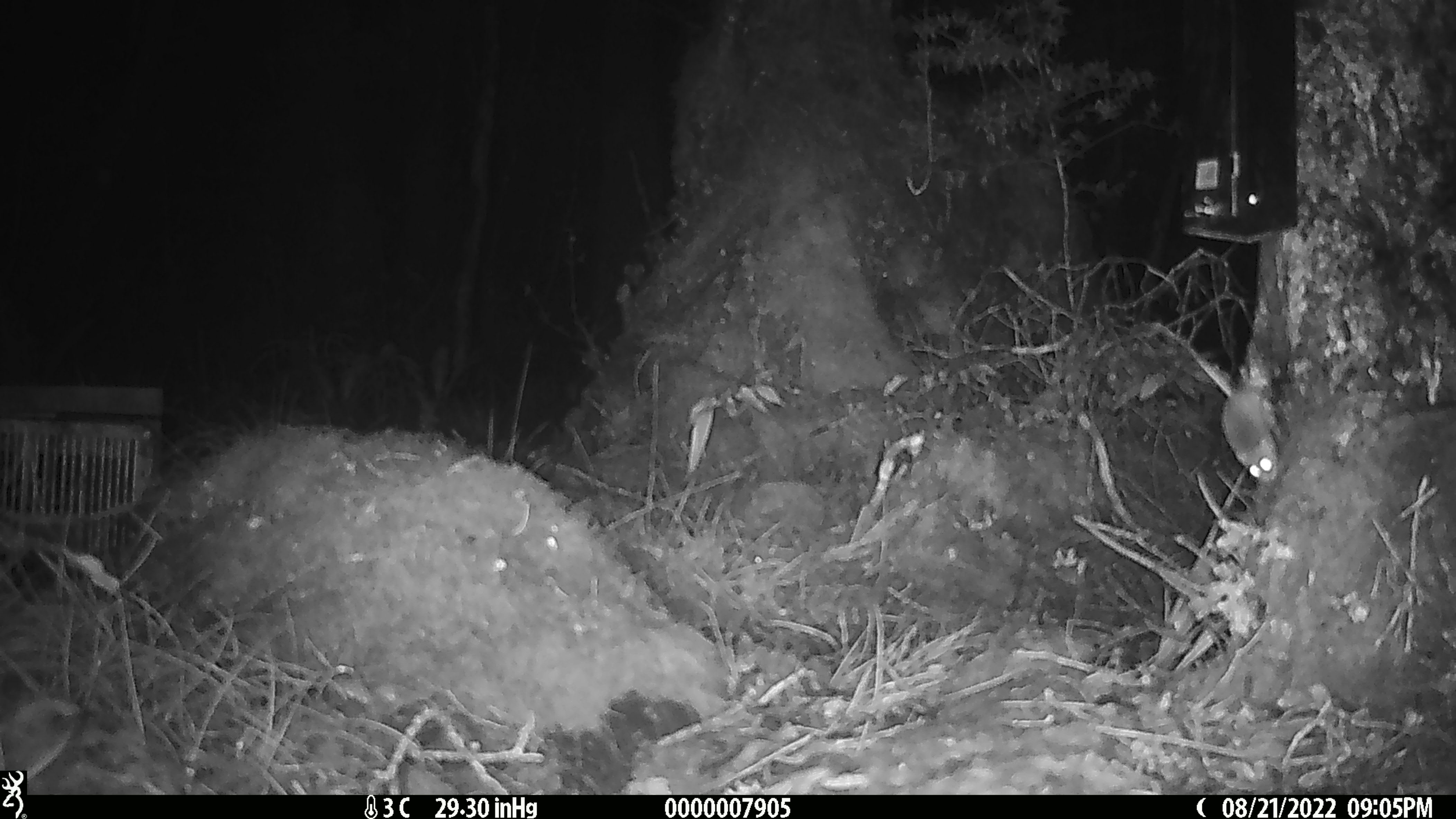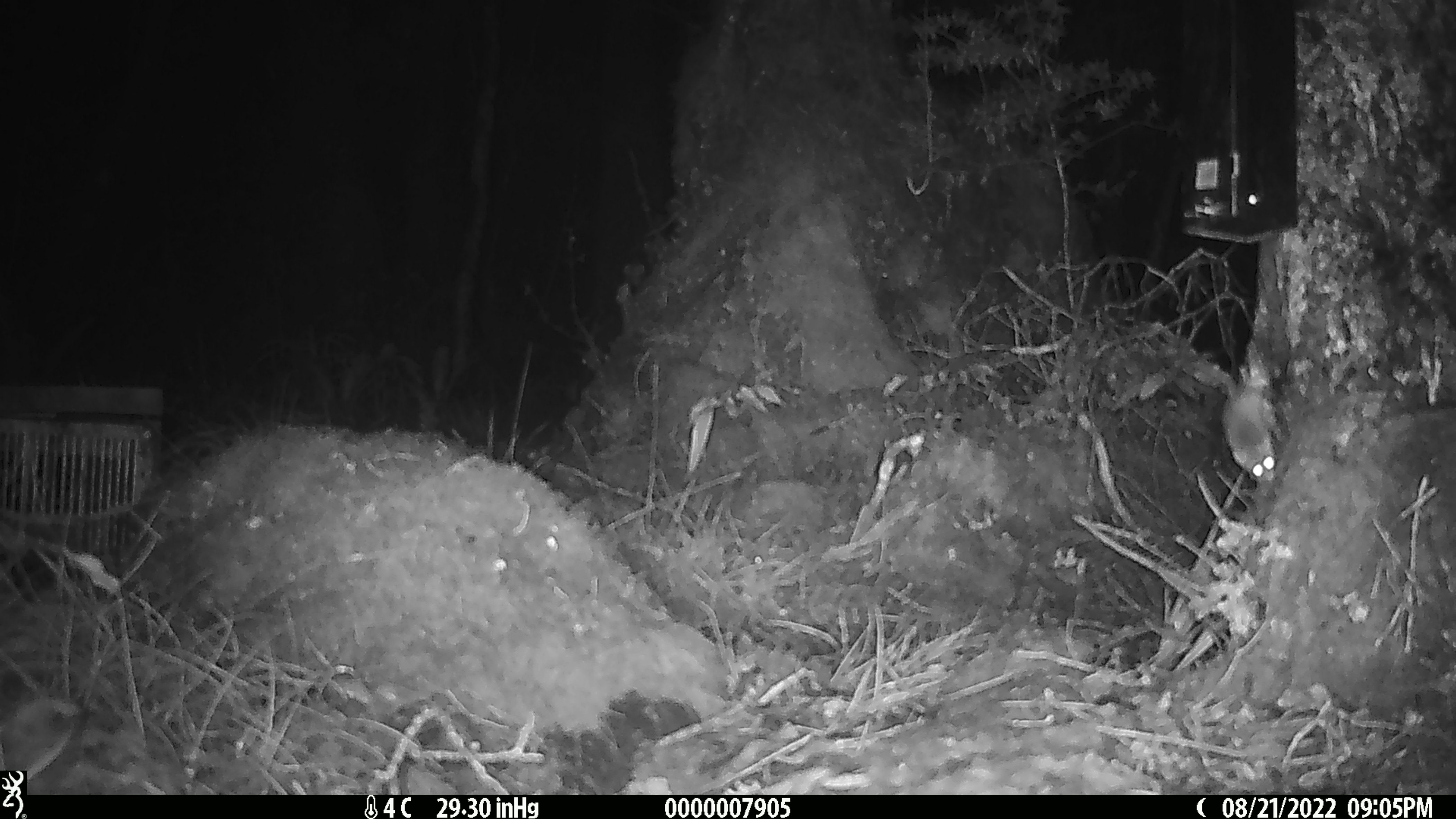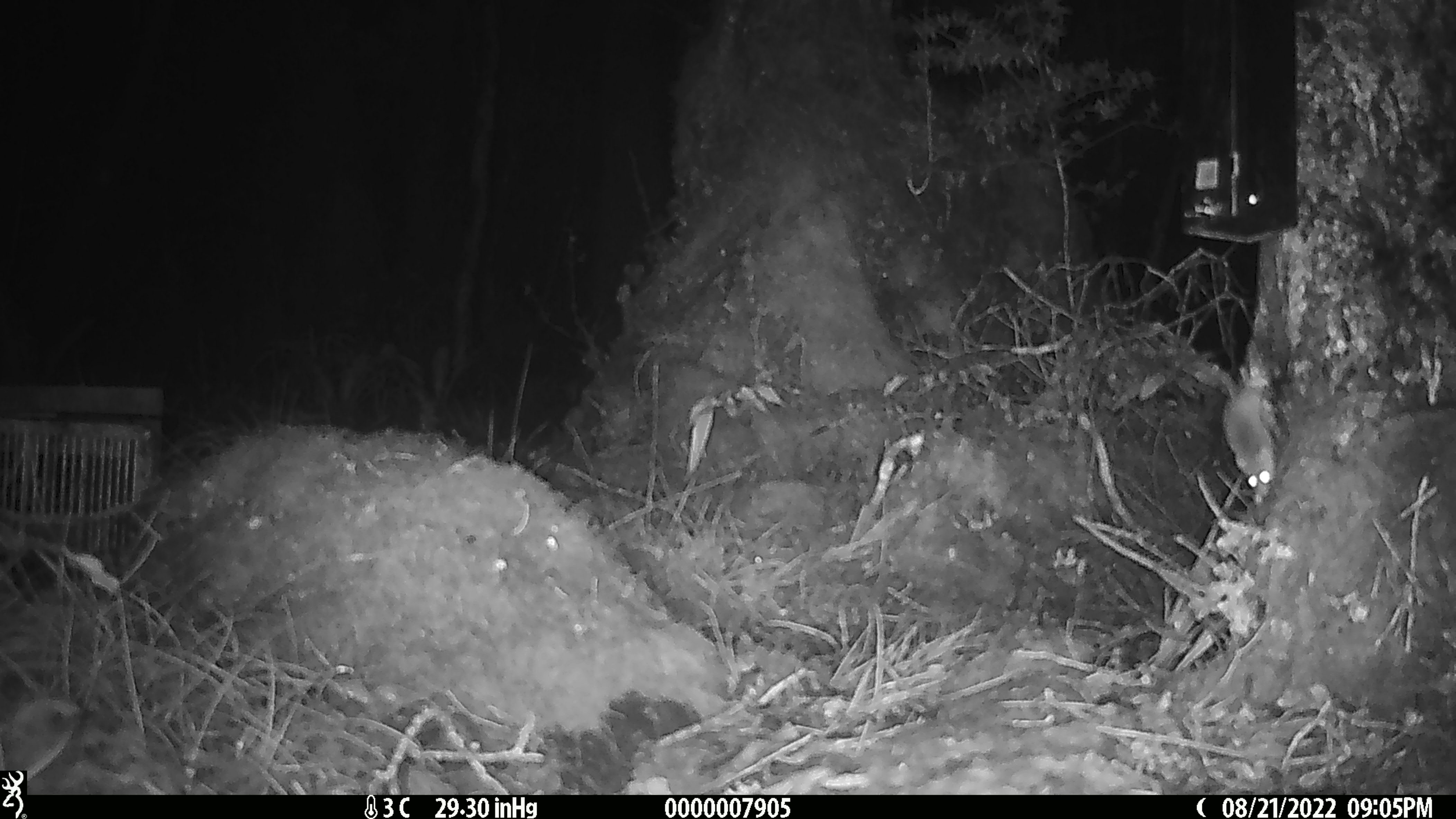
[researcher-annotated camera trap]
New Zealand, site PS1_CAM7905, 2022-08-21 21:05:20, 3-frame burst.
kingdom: Animalia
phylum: Chordata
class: Mammalia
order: Rodentia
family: Muridae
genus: Mus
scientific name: Mus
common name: mouse